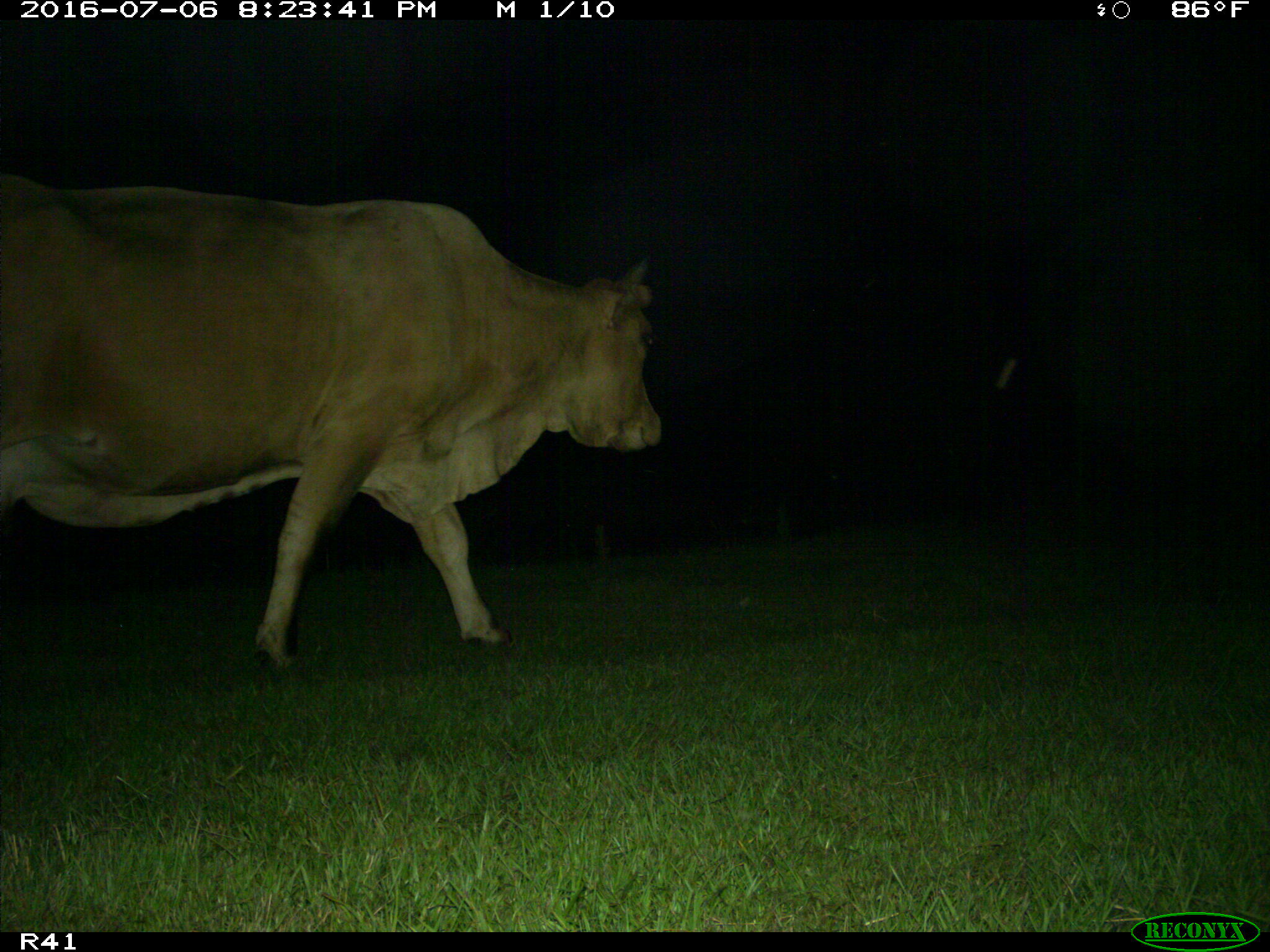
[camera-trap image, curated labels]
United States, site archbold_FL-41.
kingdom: Animalia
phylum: Chordata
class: Mammalia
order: Artiodactyla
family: Bovidae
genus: Bos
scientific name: Bos taurus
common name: domestic cow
Bos taurus (domestic cow).